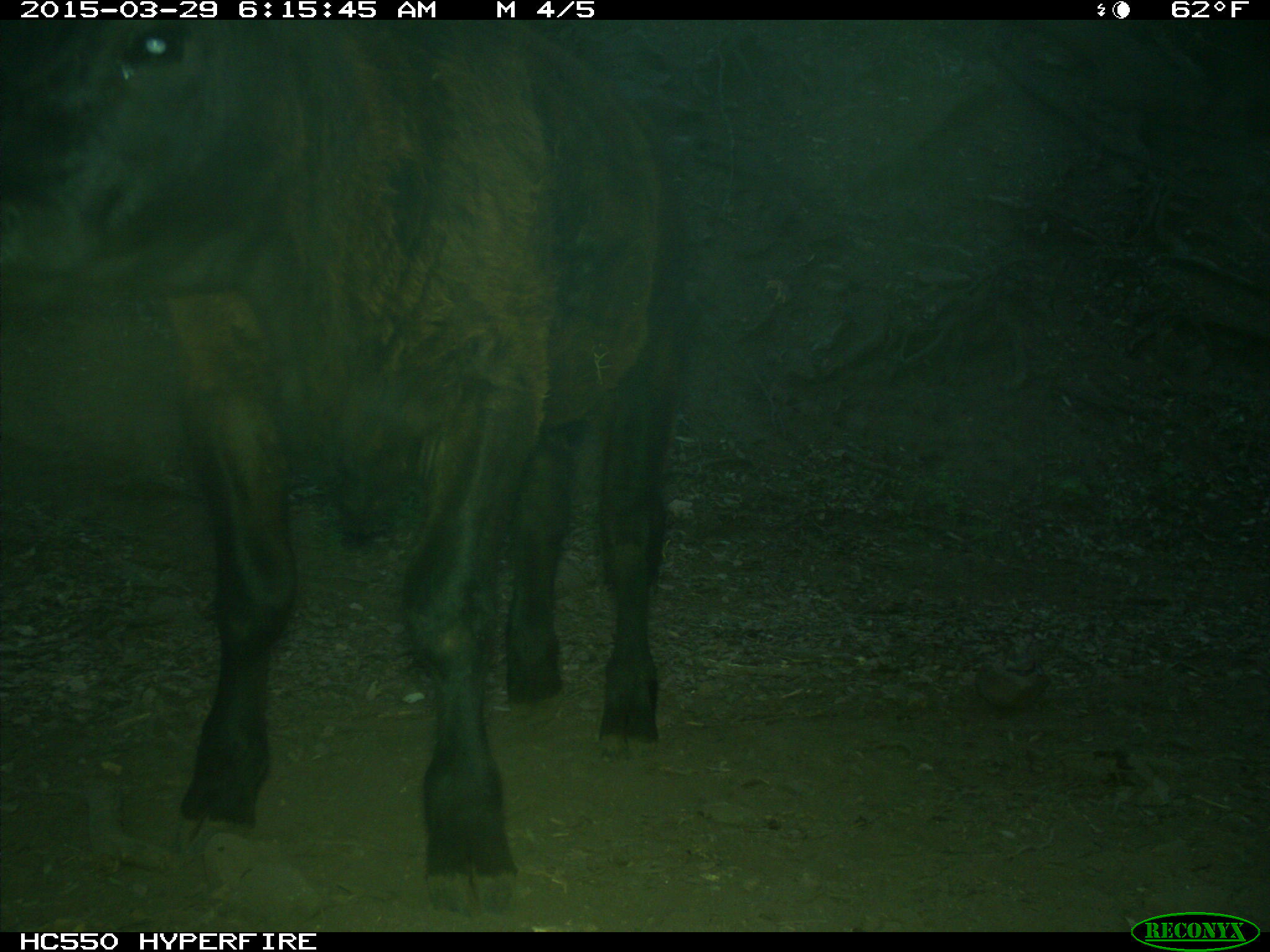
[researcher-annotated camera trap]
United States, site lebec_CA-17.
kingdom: Animalia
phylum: Chordata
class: Mammalia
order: Artiodactyla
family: Bovidae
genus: Bos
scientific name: Bos taurus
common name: domestic cow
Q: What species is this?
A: Bos taurus (domestic cow).